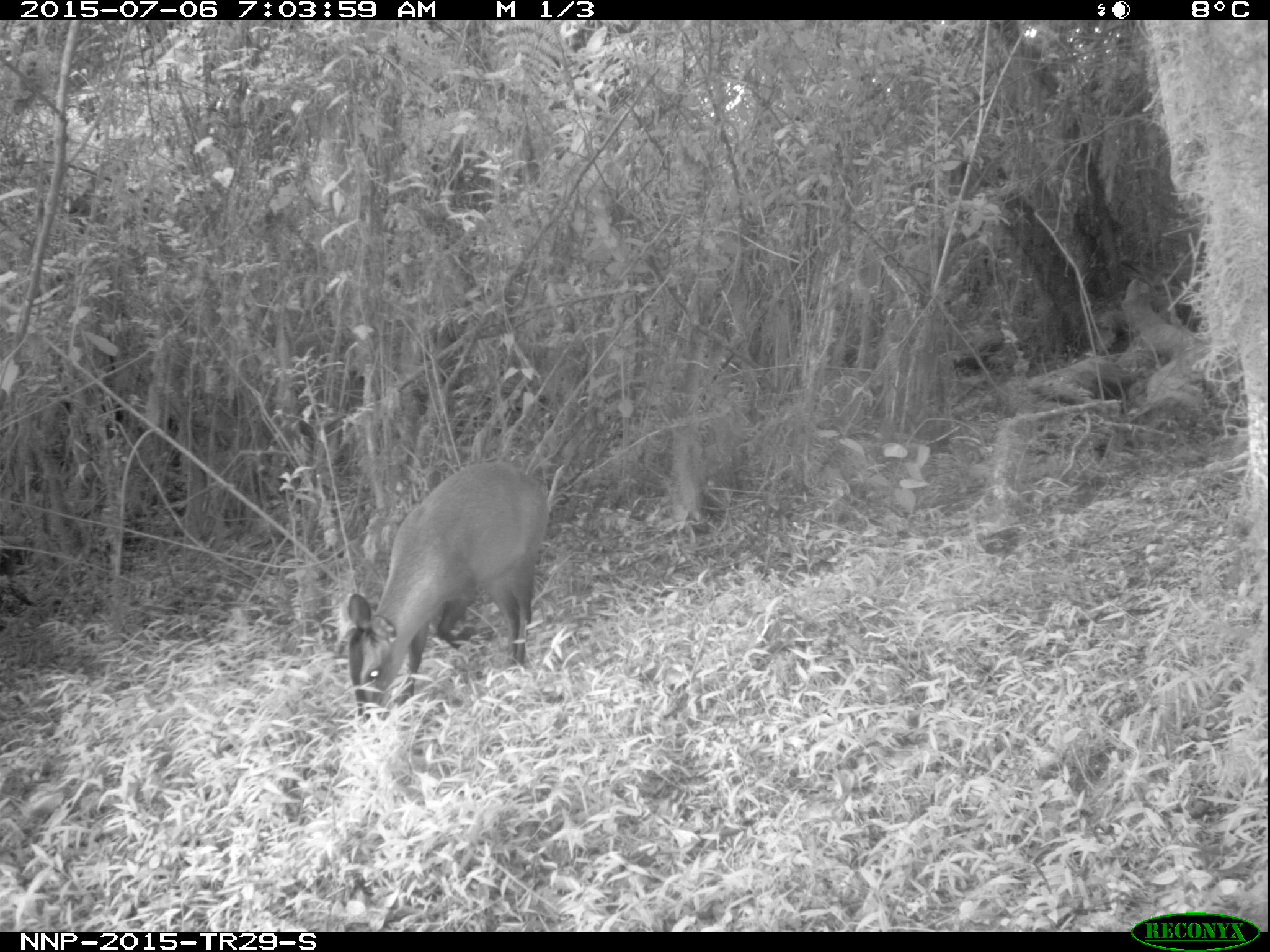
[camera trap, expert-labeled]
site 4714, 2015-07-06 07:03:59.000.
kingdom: Animalia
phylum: Chordata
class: Mammalia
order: Artiodactyla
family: Bovidae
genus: Cephalophus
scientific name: Cephalophus nigrifrons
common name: black-fronted duiker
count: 1